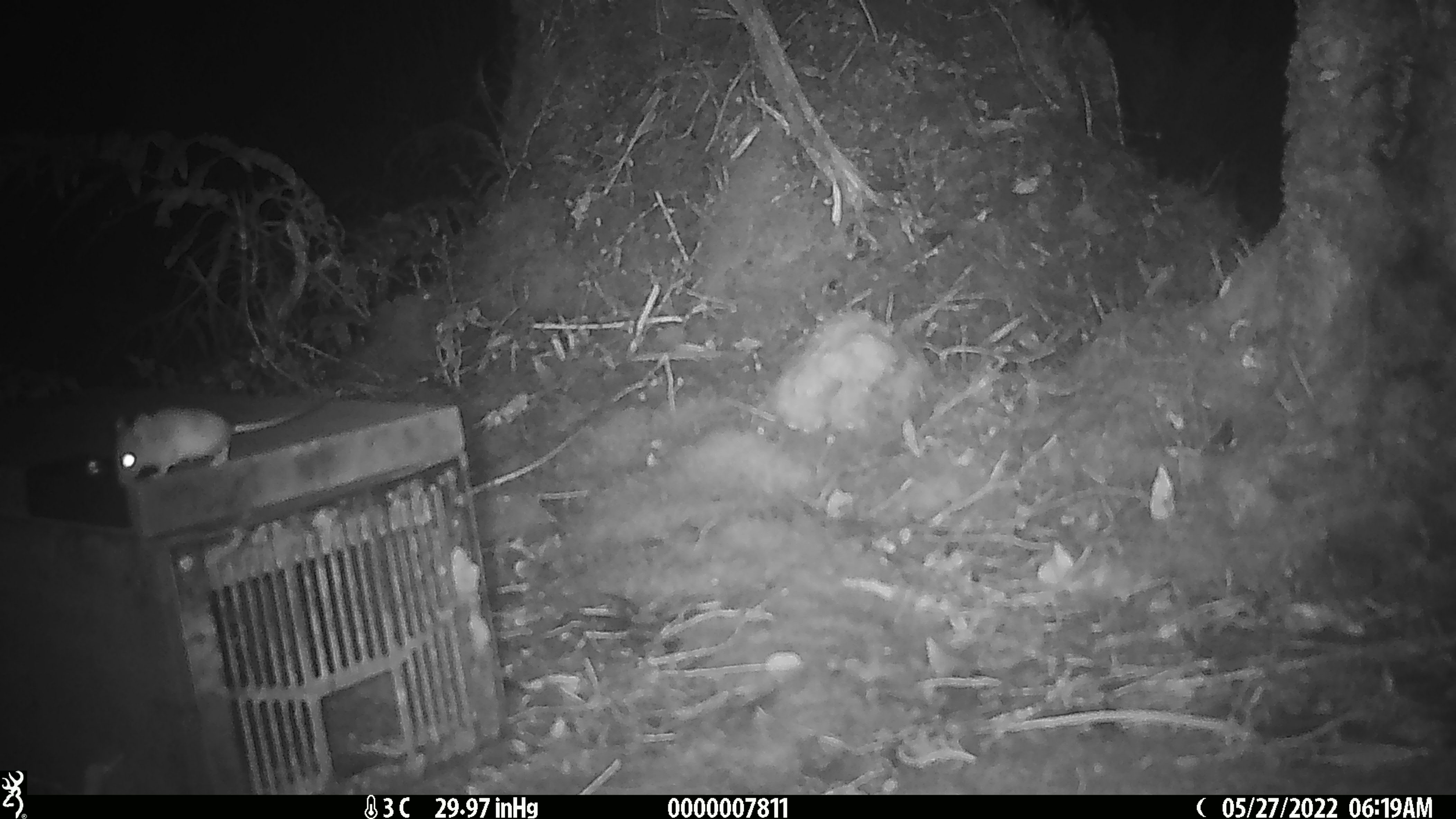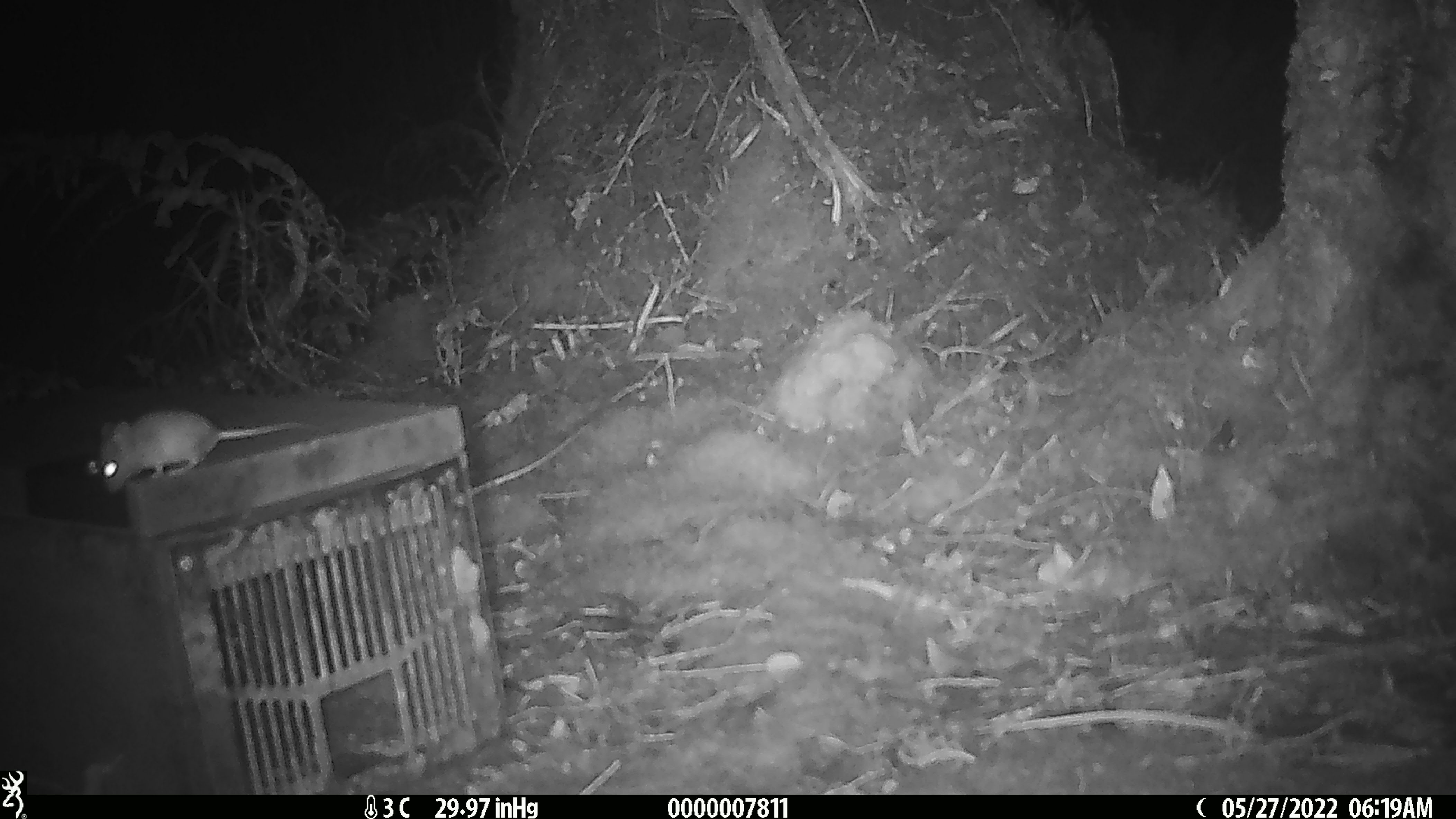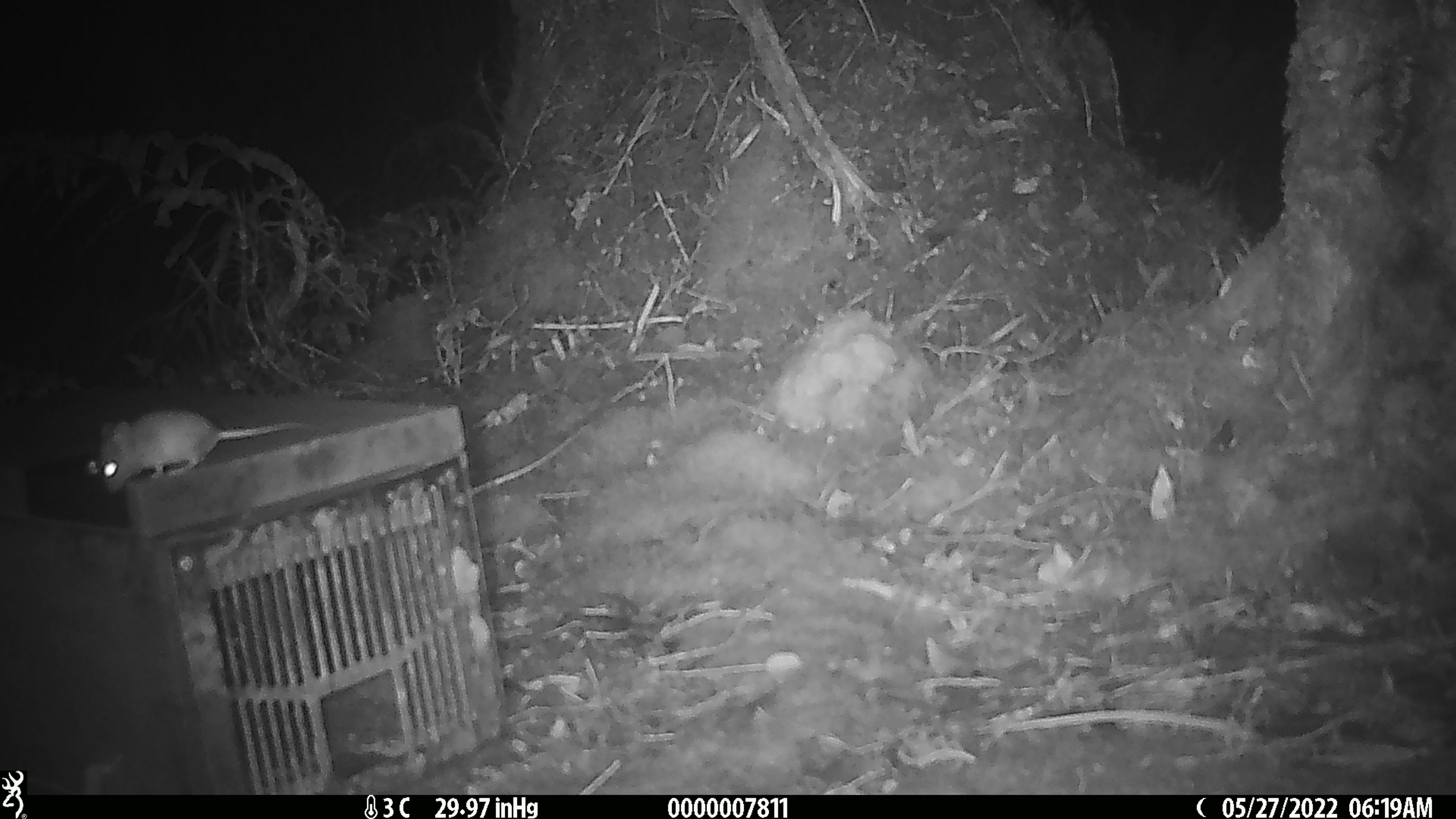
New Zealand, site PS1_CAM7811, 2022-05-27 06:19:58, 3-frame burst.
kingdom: Animalia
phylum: Chordata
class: Mammalia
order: Rodentia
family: Muridae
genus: Mus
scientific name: Mus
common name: mouse